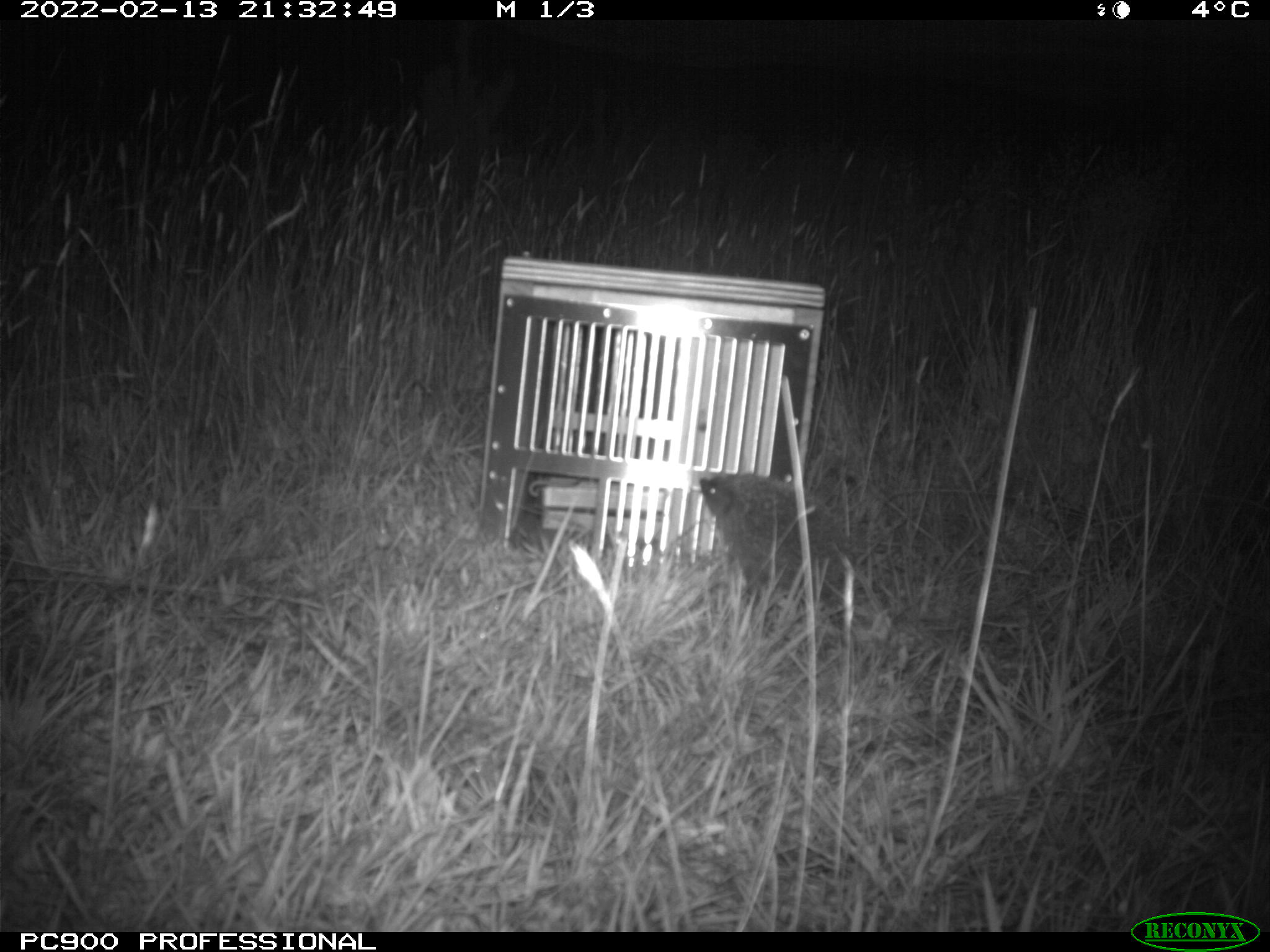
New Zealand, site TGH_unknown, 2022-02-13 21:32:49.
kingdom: Animalia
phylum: Chordata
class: Mammalia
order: Eulipotyphla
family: Erinaceidae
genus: Erinaceus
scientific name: Erinaceus europaeus europaeus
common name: european hedgehog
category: hedgehog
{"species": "hedgehog (european hedgehog) (Erinaceus europaeus europaeus)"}